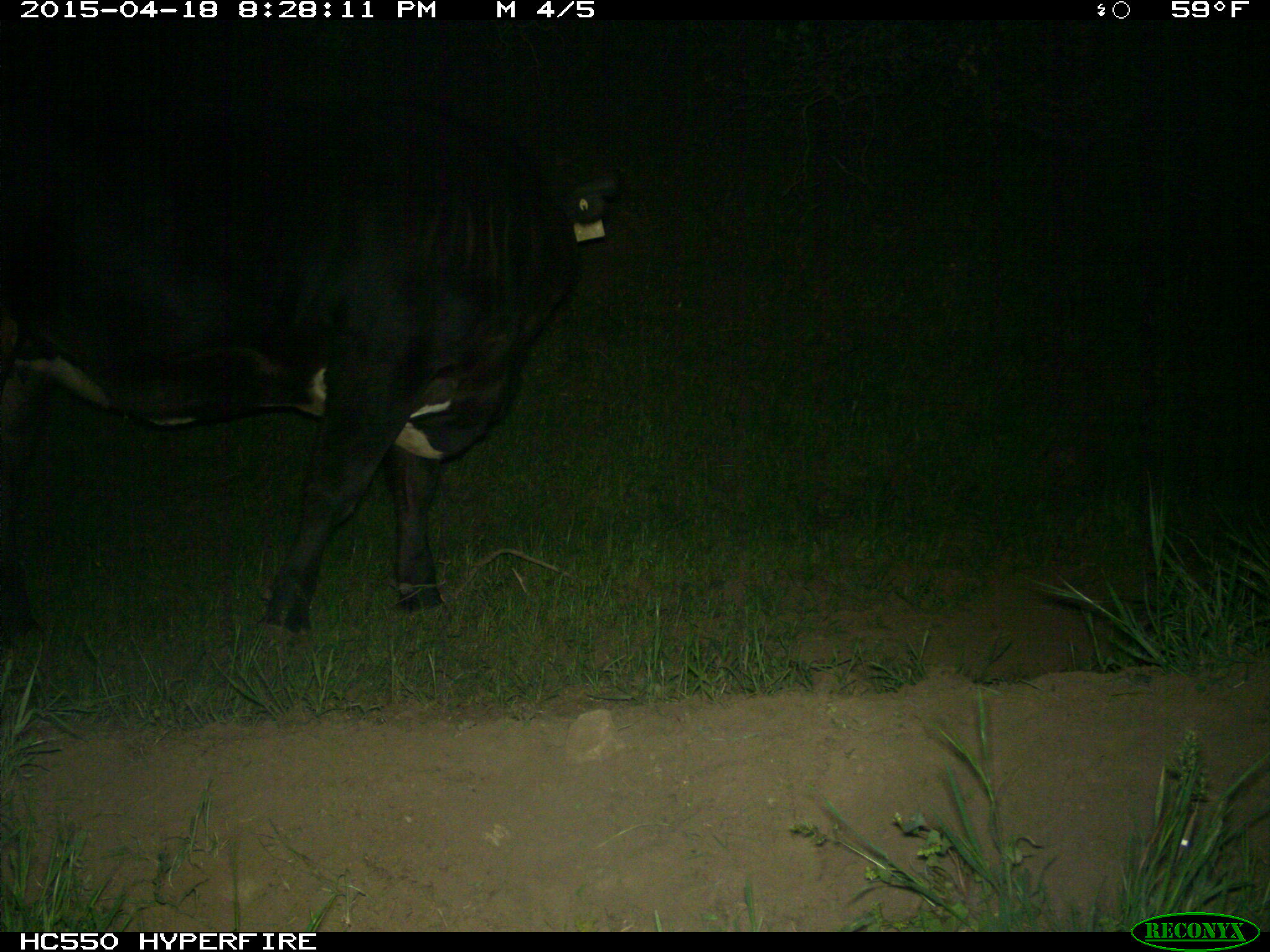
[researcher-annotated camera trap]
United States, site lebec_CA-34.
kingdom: Animalia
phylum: Chordata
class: Mammalia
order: Artiodactyla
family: Bovidae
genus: Bos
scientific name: Bos taurus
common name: domestic cow